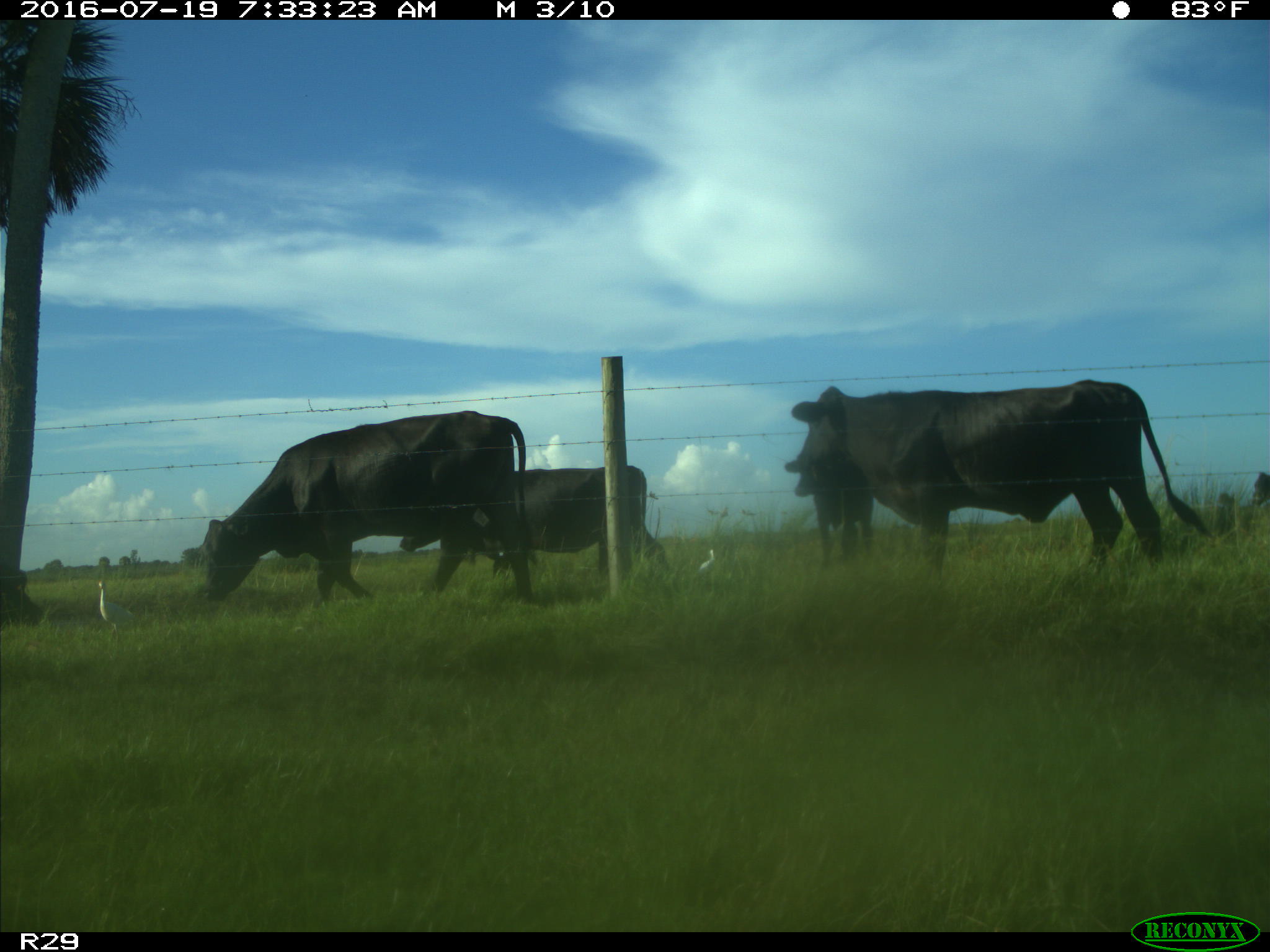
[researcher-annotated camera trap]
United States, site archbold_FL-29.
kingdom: Animalia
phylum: Chordata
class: Mammalia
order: Artiodactyla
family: Bovidae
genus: Bos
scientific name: Bos taurus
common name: domestic cow